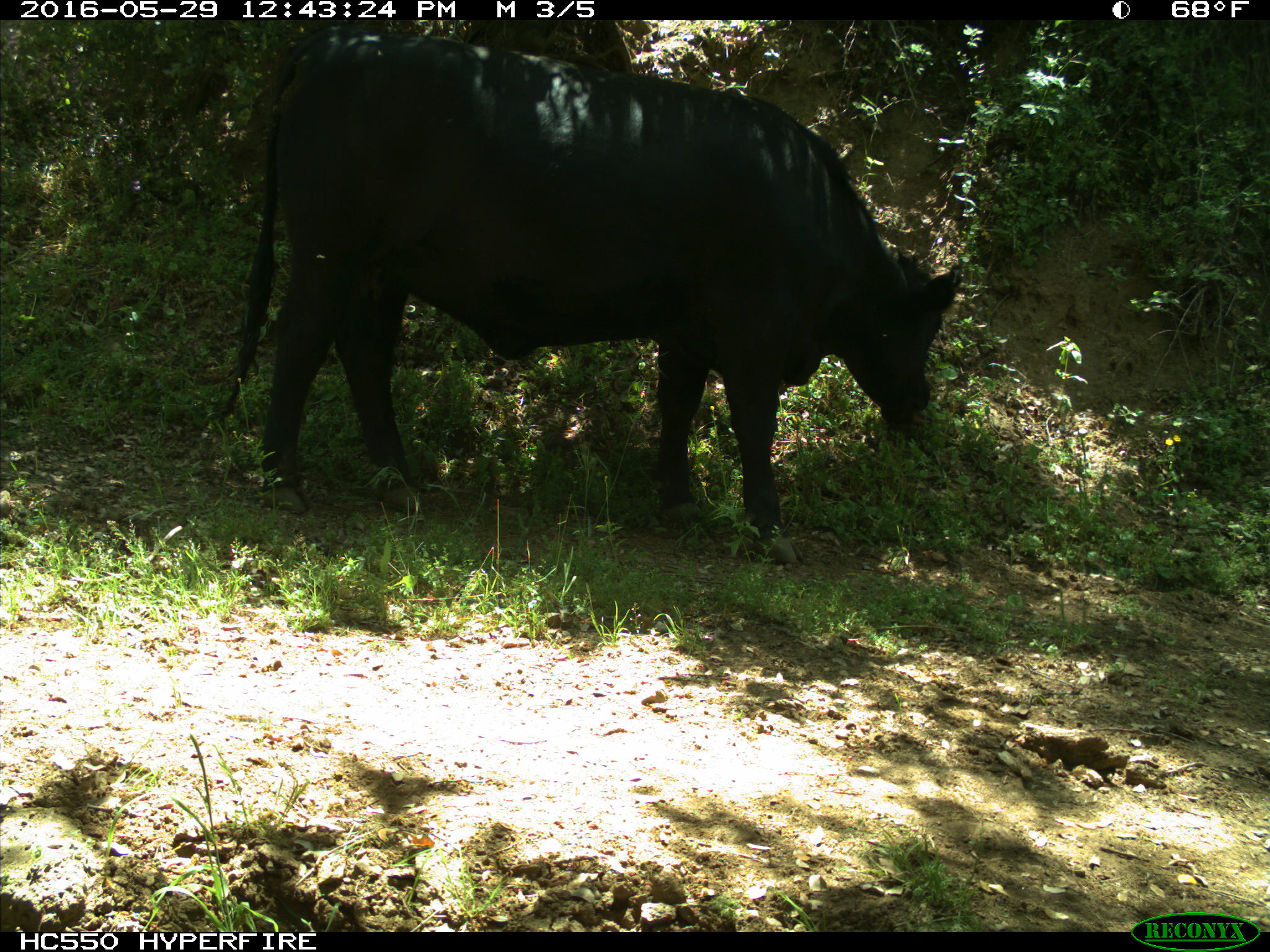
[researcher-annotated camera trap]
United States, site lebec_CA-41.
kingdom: Animalia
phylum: Chordata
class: Mammalia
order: Artiodactyla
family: Bovidae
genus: Bos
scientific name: Bos taurus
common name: domestic cow